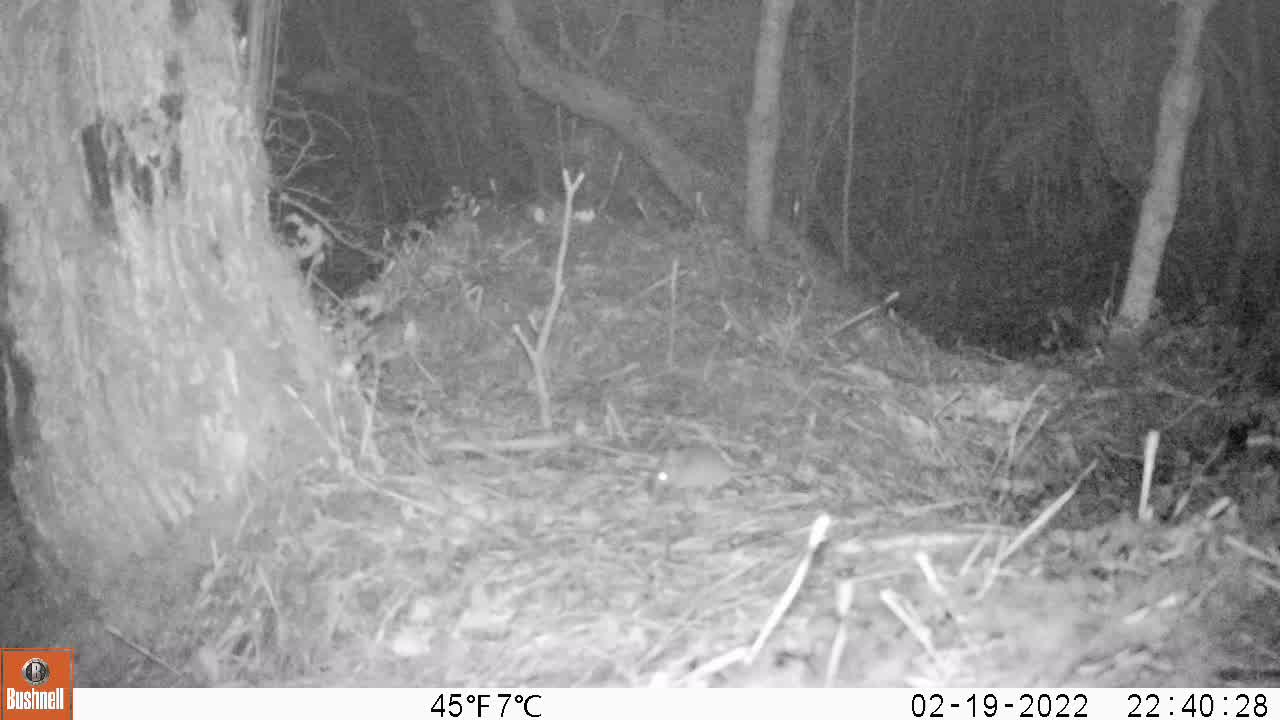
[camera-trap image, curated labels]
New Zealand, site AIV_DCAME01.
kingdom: Animalia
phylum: Chordata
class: Mammalia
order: Rodentia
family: Muridae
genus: Mus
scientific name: Mus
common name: mouse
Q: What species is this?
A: Mouse (Mus).